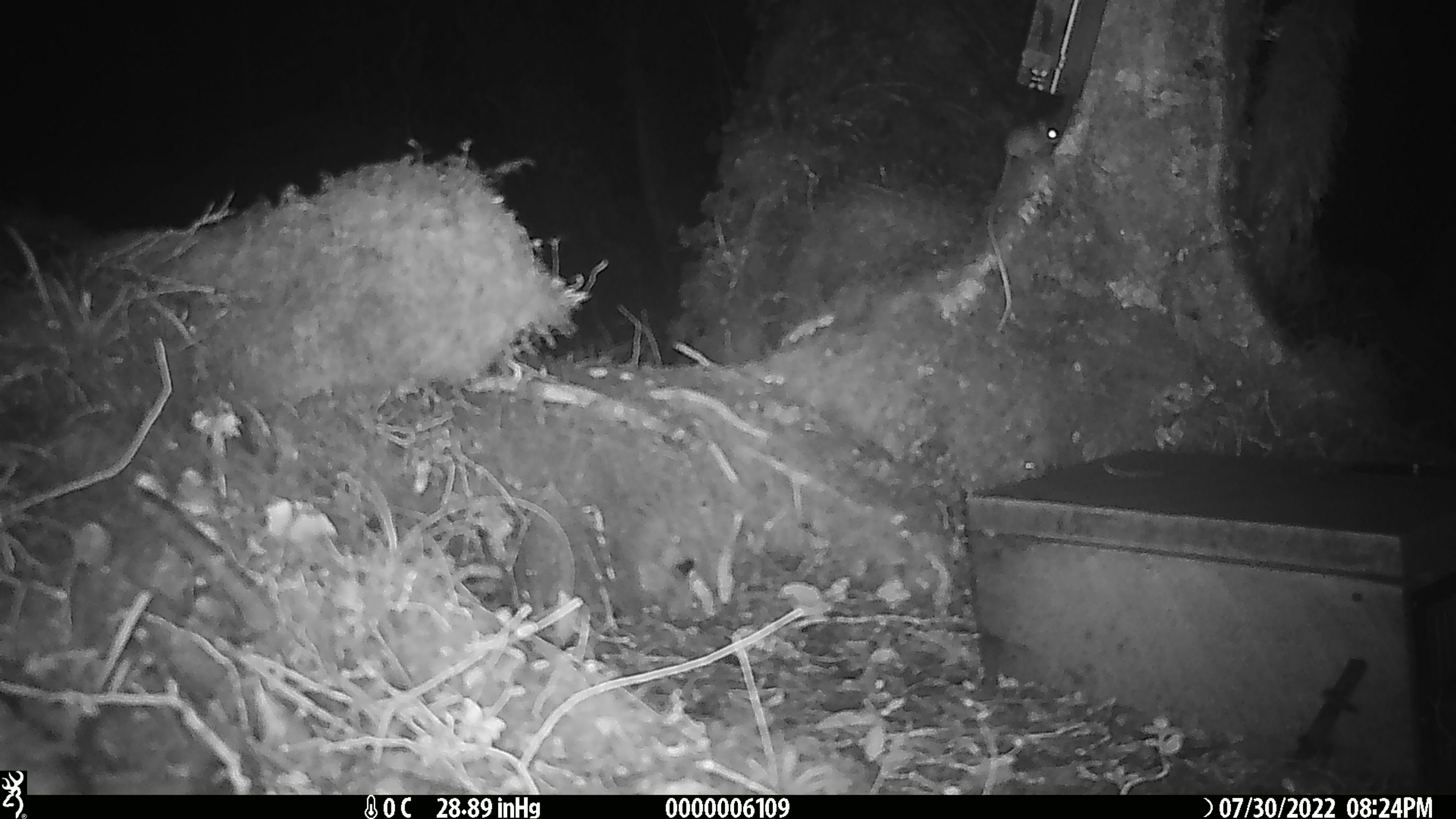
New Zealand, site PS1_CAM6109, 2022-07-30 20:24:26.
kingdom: Animalia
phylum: Chordata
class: Mammalia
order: Rodentia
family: Muridae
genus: Mus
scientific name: Mus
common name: mouse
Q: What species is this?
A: Mouse (Mus).